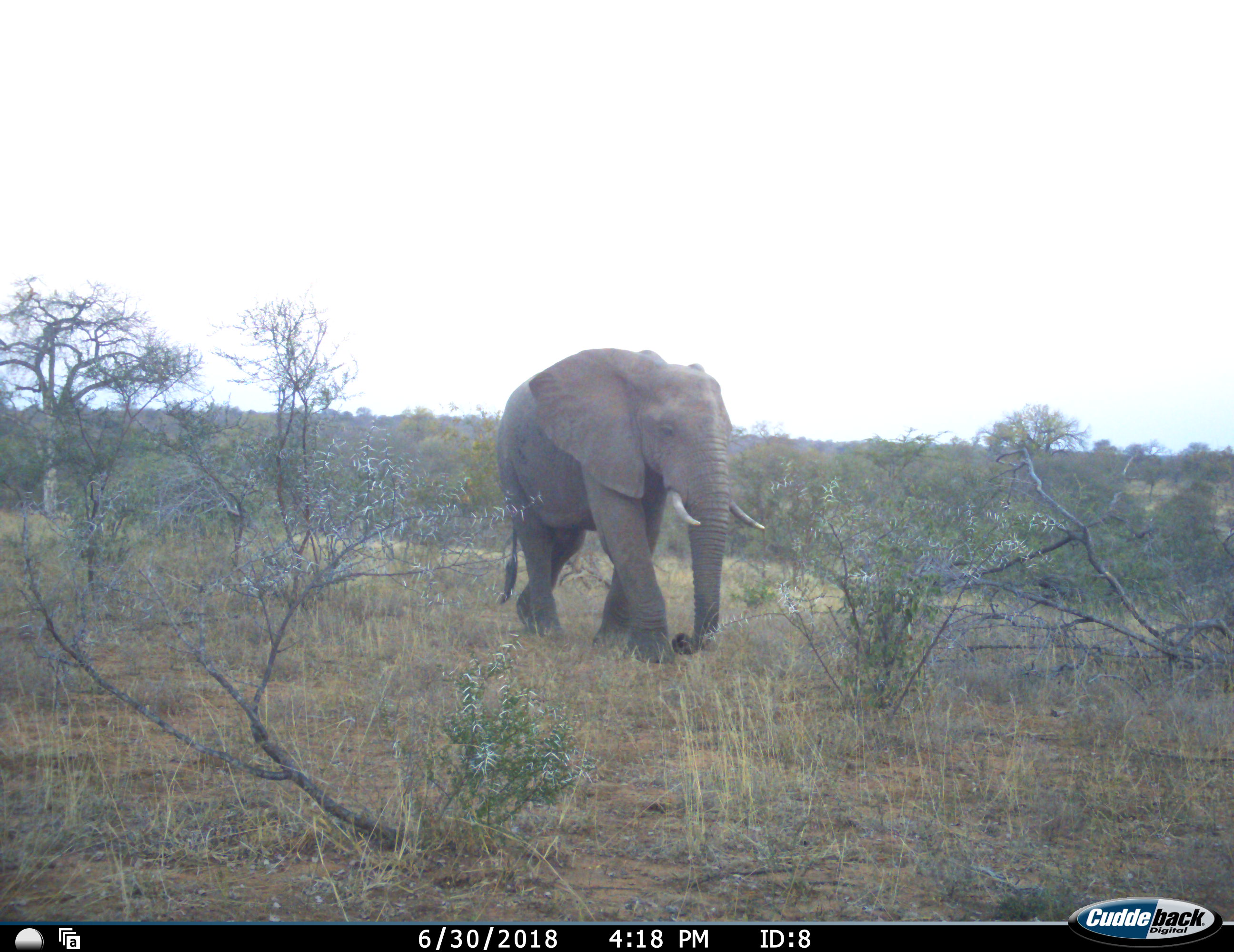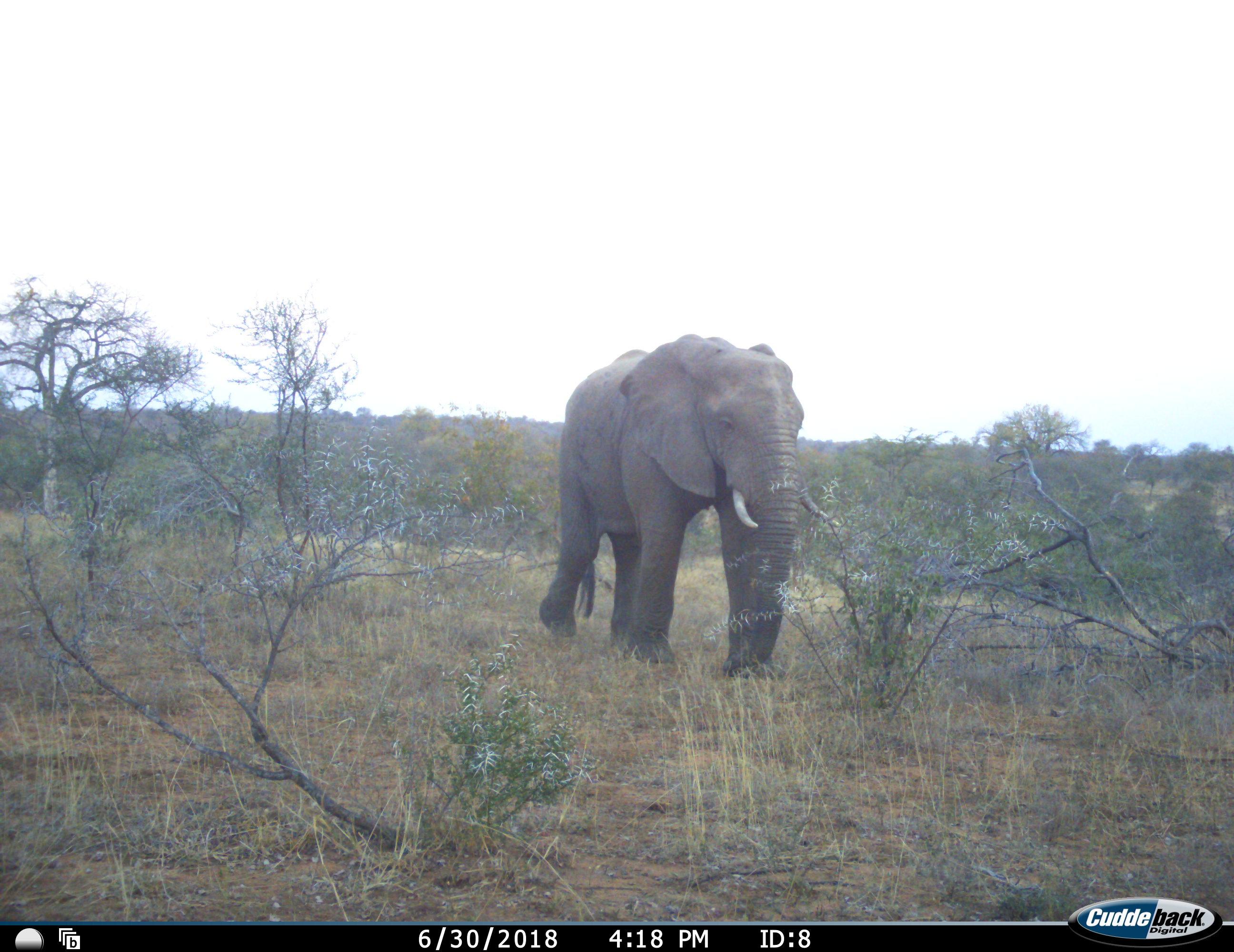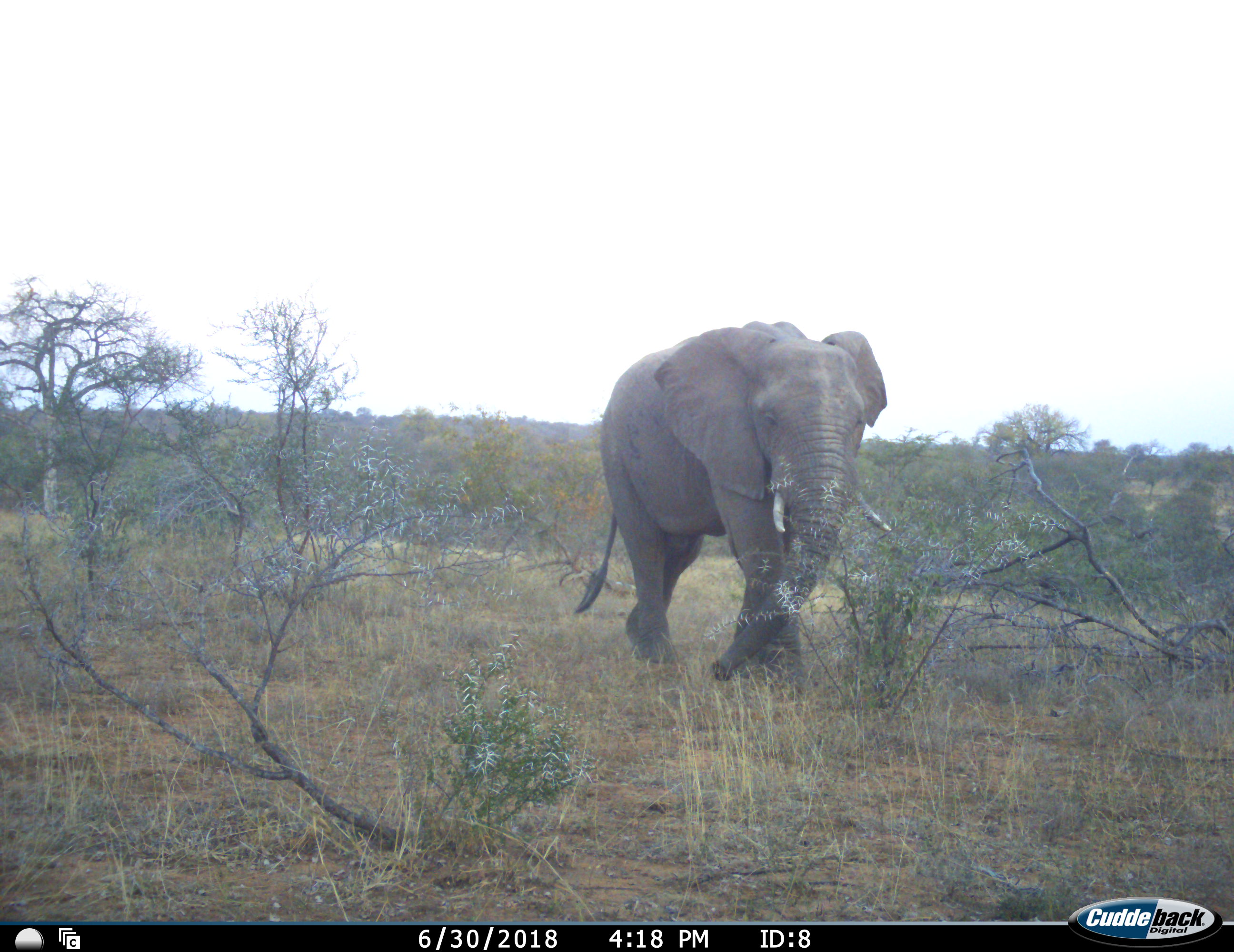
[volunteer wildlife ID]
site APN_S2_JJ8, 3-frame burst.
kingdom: Animalia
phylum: Chordata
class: Mammalia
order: Proboscidea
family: Elephantidae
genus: Loxodonta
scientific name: Loxodonta africana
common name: african bush elephant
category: elephant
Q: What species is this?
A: Elephant (african bush elephant) (Loxodonta africana).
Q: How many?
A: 1.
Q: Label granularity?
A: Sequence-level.